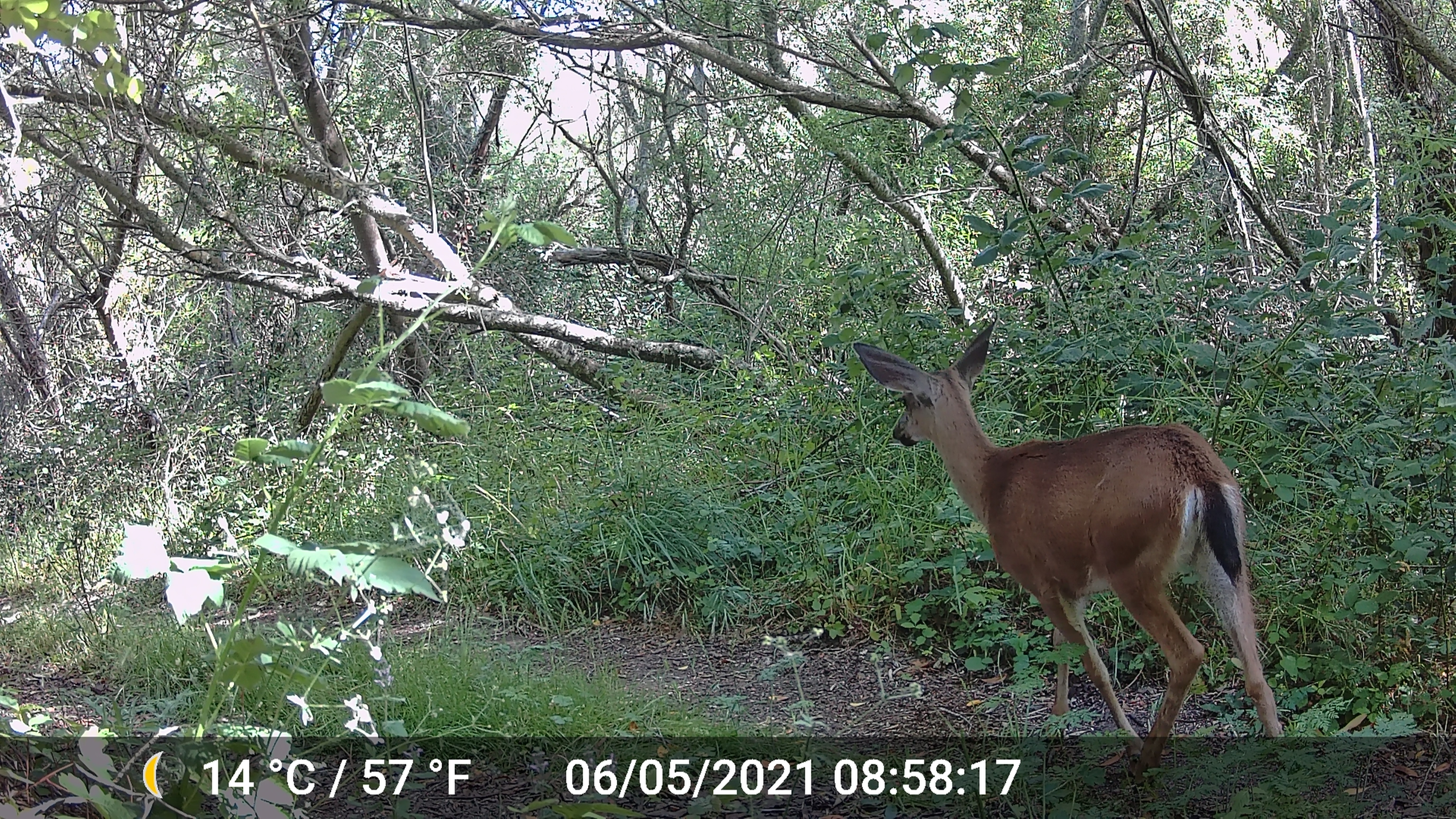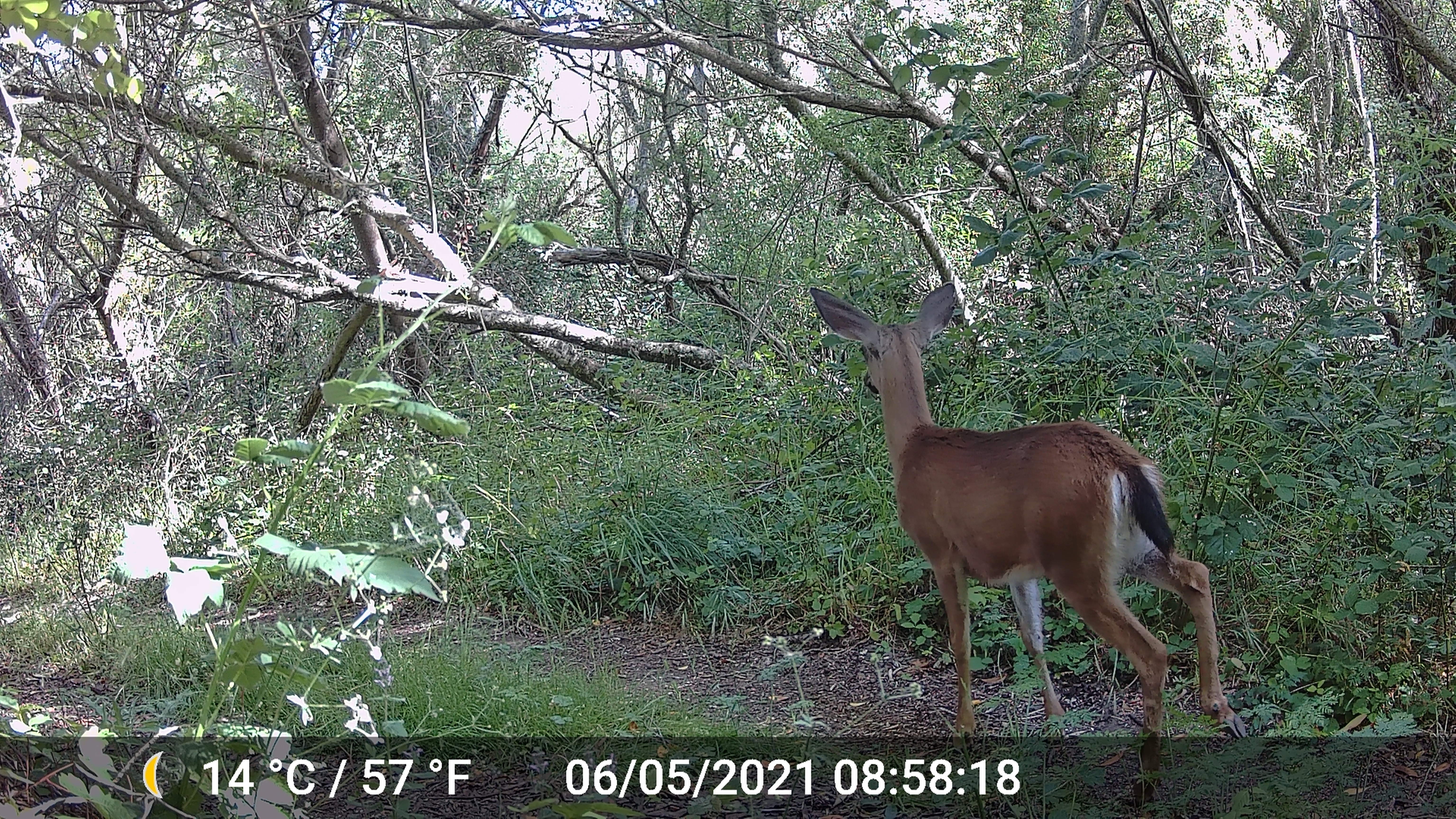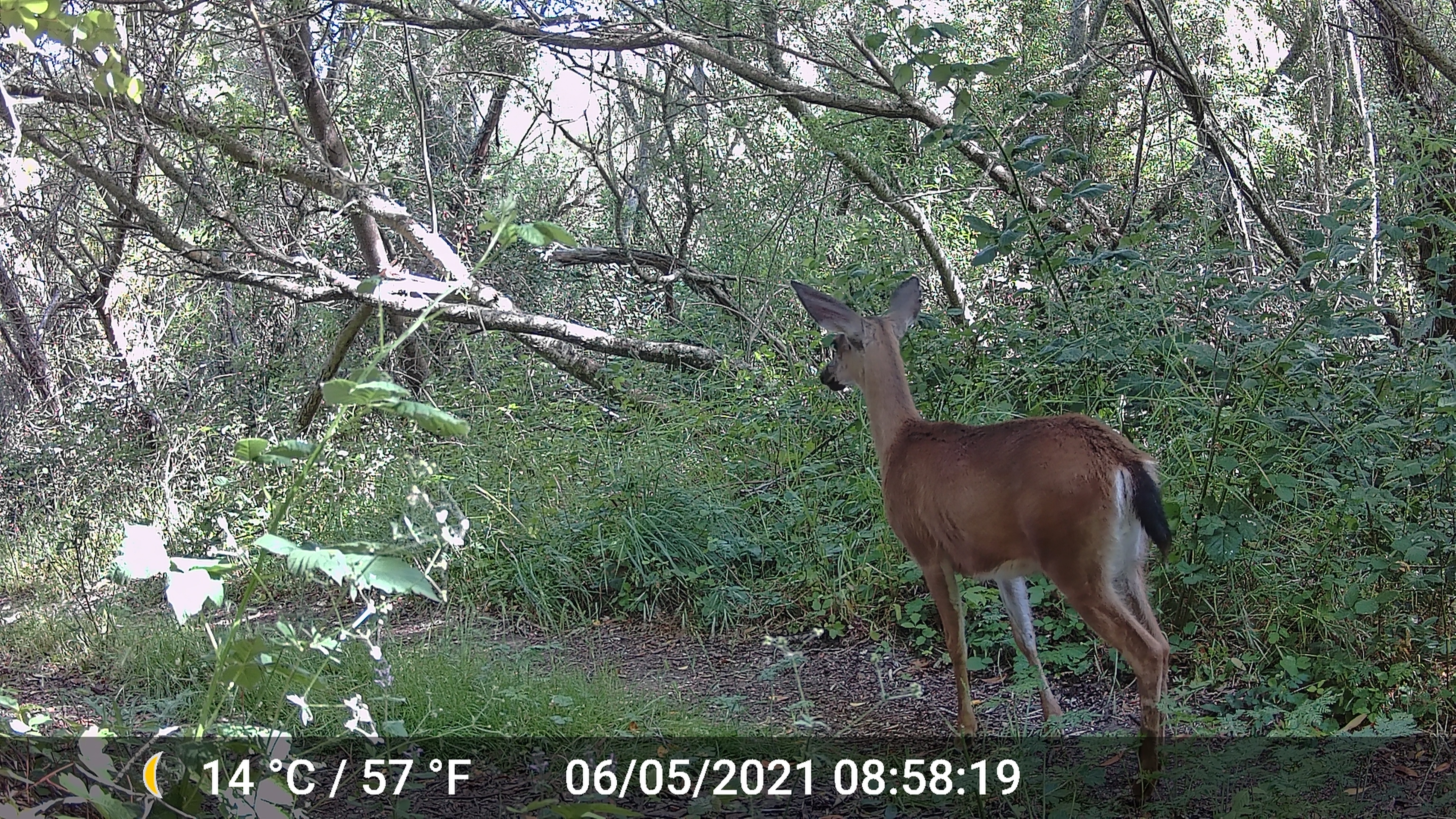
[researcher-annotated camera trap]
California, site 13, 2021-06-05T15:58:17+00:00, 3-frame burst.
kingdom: Animalia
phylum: Chordata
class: Mammalia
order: Artiodactyla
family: Cervidae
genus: Odocoileus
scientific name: Odocoileus hemionus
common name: mule deer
Mule deer (Odocoileus hemionus).